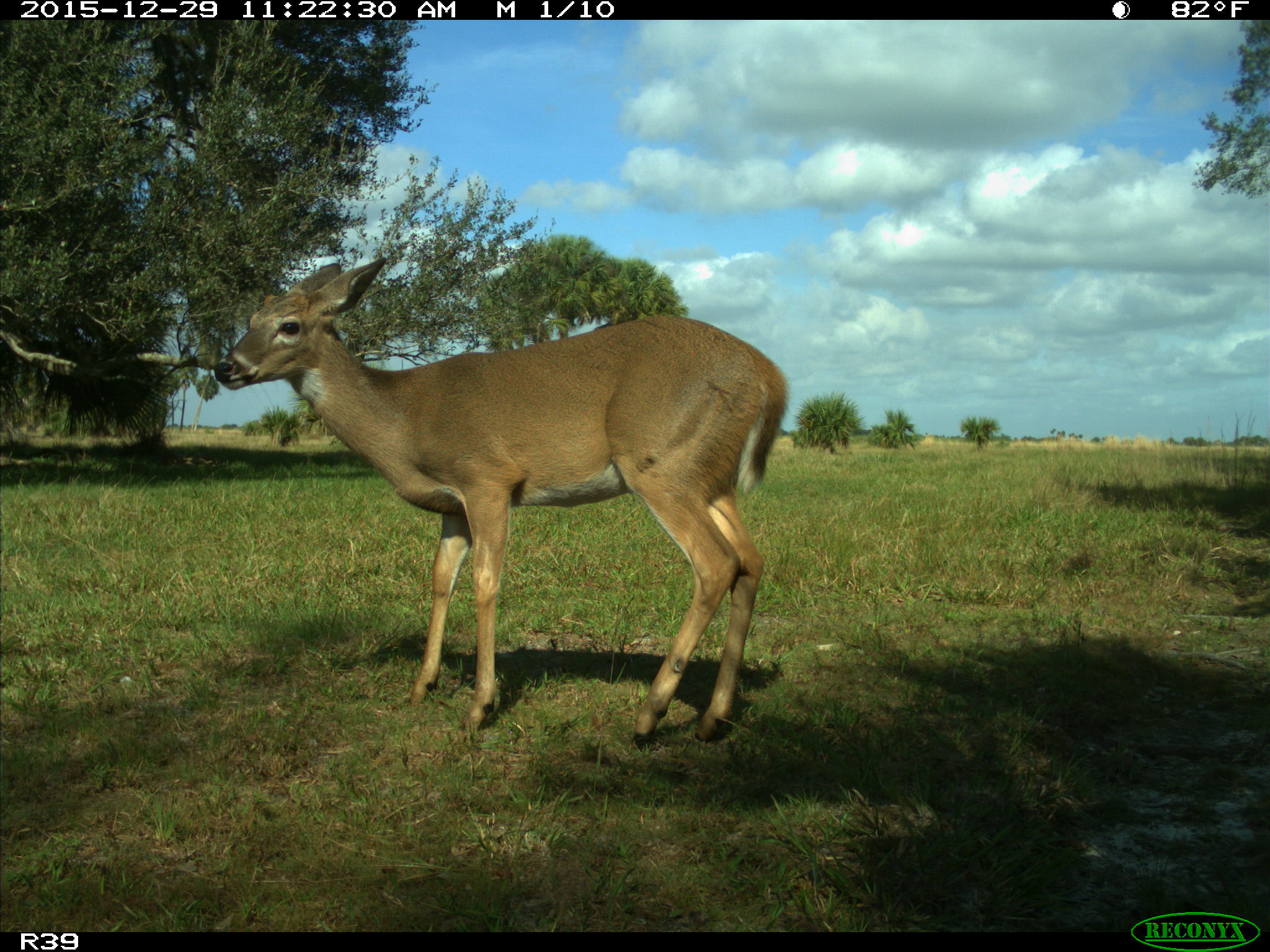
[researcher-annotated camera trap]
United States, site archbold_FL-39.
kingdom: Animalia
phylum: Chordata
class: Mammalia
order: Artiodactyla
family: Cervidae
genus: Odocoileus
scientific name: Odocoileus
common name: deer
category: unidentified deer